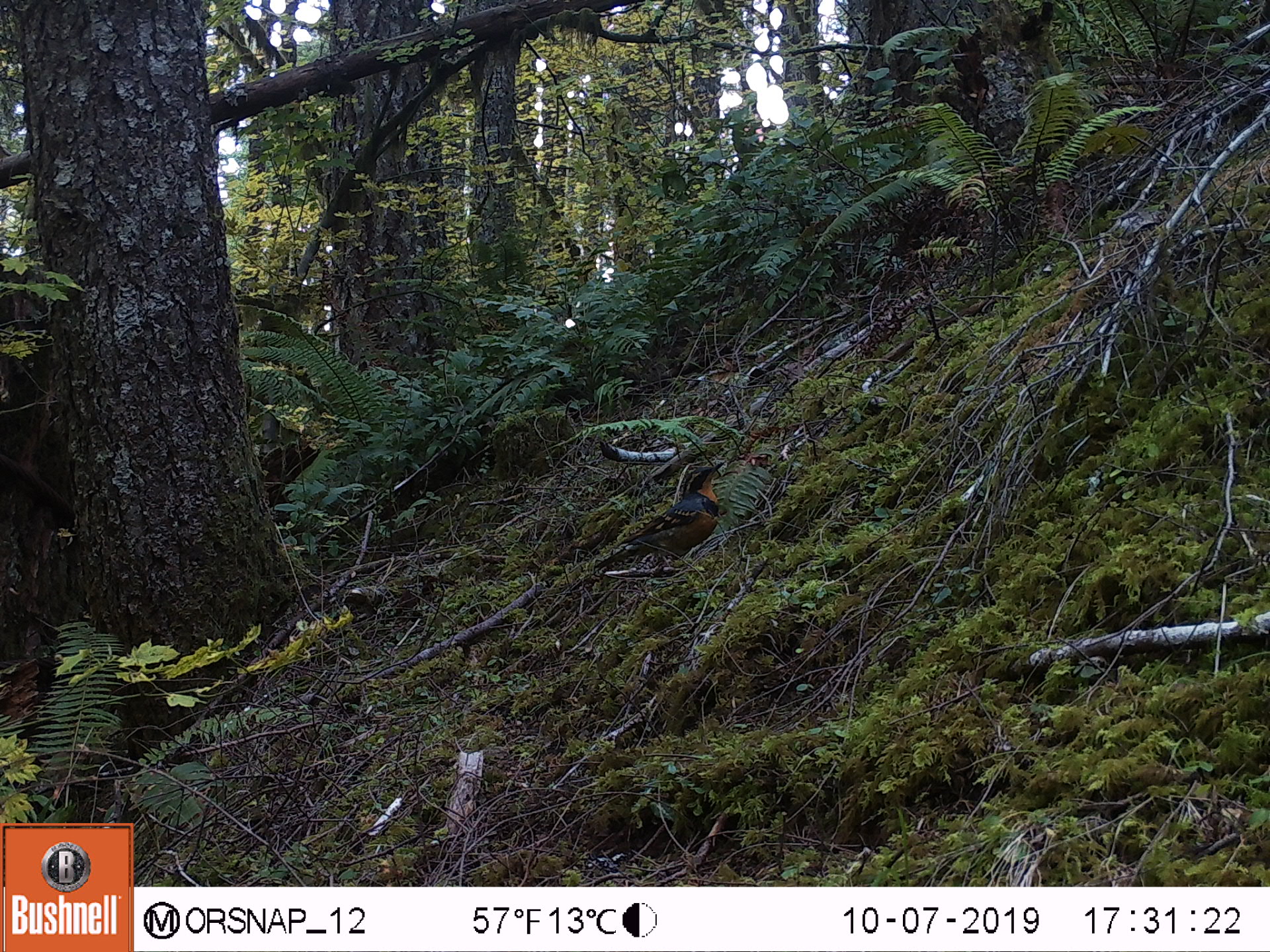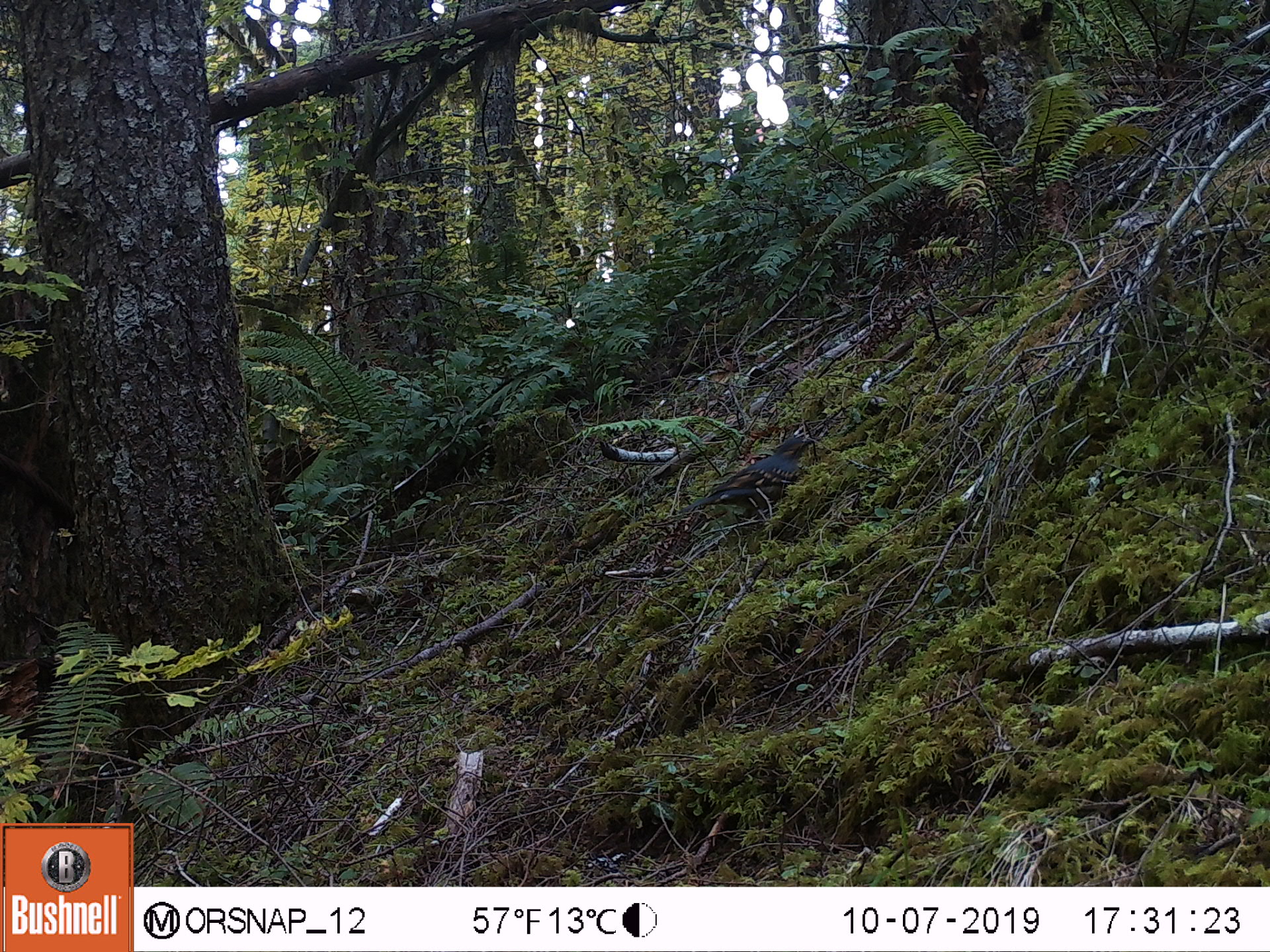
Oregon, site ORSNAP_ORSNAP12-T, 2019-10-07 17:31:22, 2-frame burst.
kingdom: Animalia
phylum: Chordata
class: Aves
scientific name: Aves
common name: bird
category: other bird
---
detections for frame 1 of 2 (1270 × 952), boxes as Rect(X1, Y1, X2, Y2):
other bird: Rect(573, 448, 747, 594)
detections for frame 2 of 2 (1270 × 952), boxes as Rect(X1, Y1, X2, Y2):
other bird: Rect(677, 414, 826, 548)